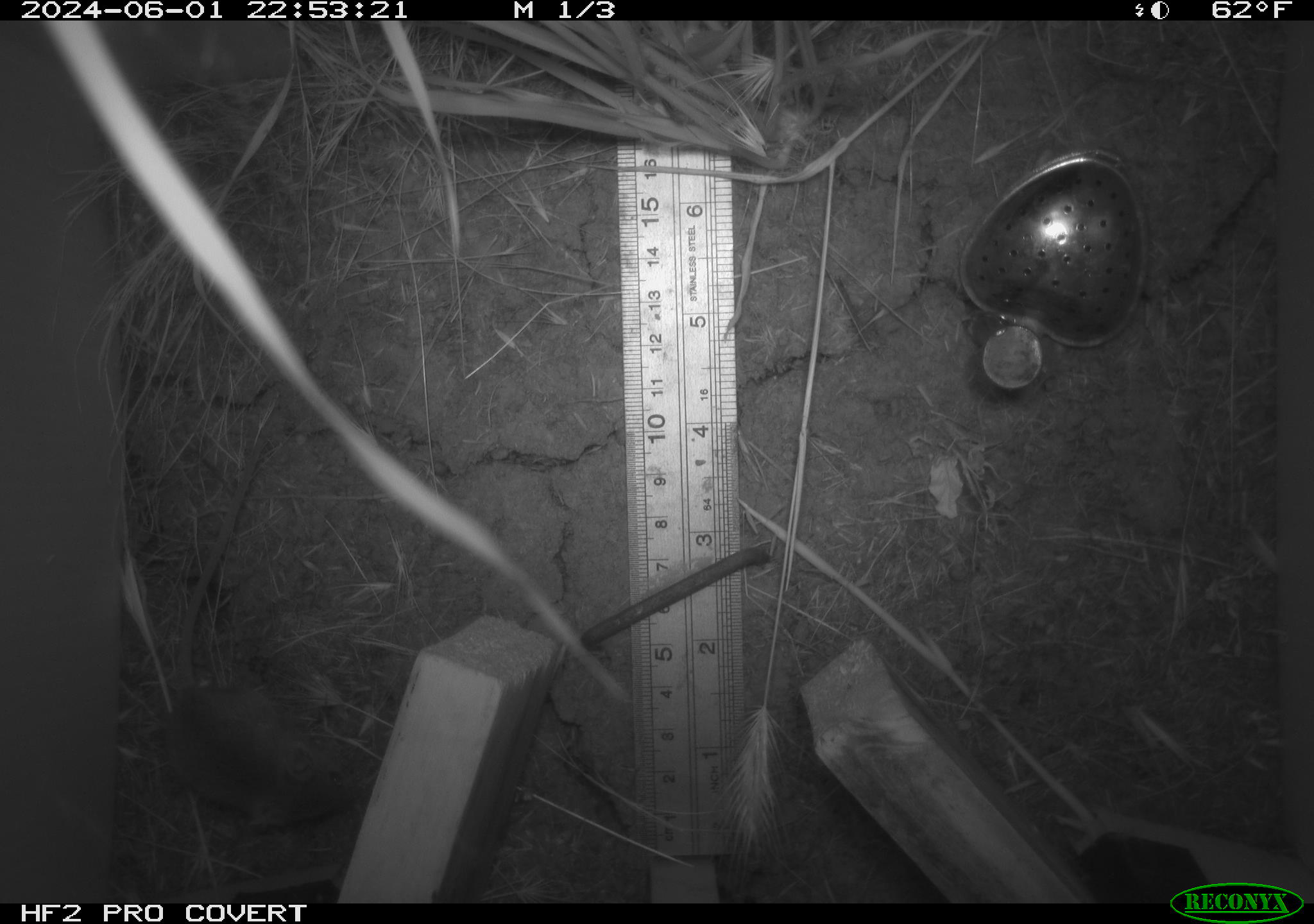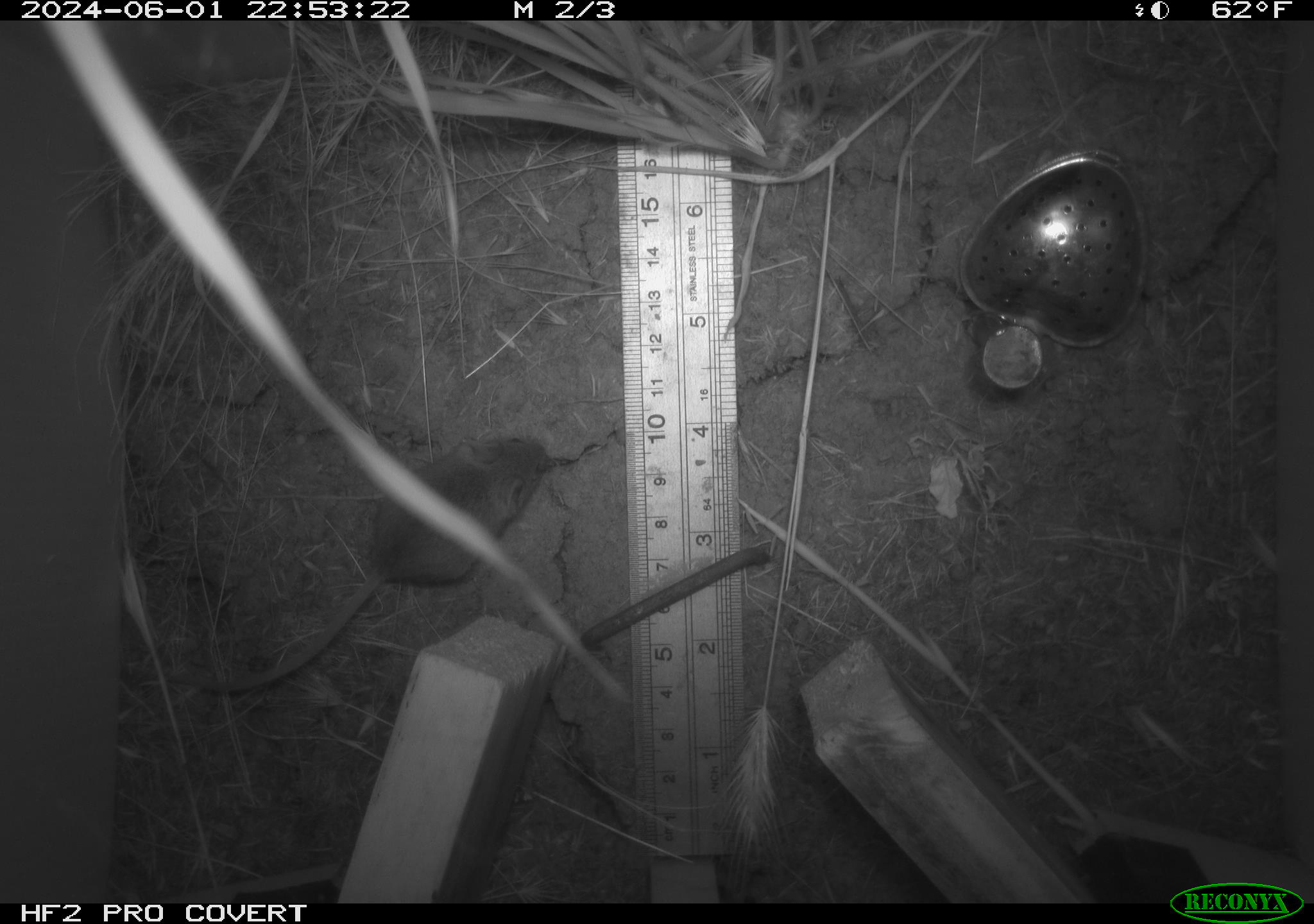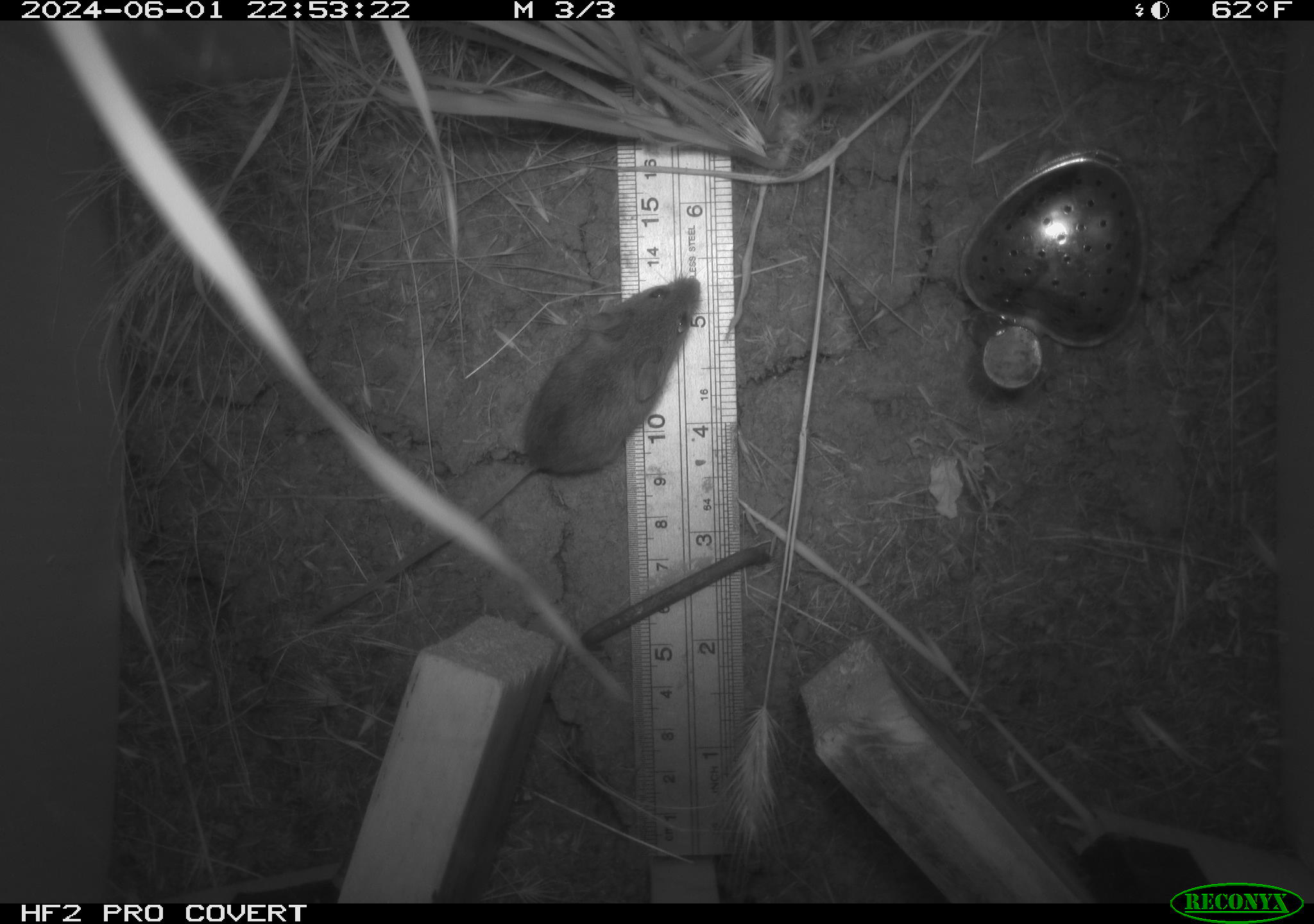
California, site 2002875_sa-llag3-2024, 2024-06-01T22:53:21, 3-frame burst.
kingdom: Animalia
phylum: Chordata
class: Mammalia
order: Rodentia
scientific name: Rodentia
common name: rodent